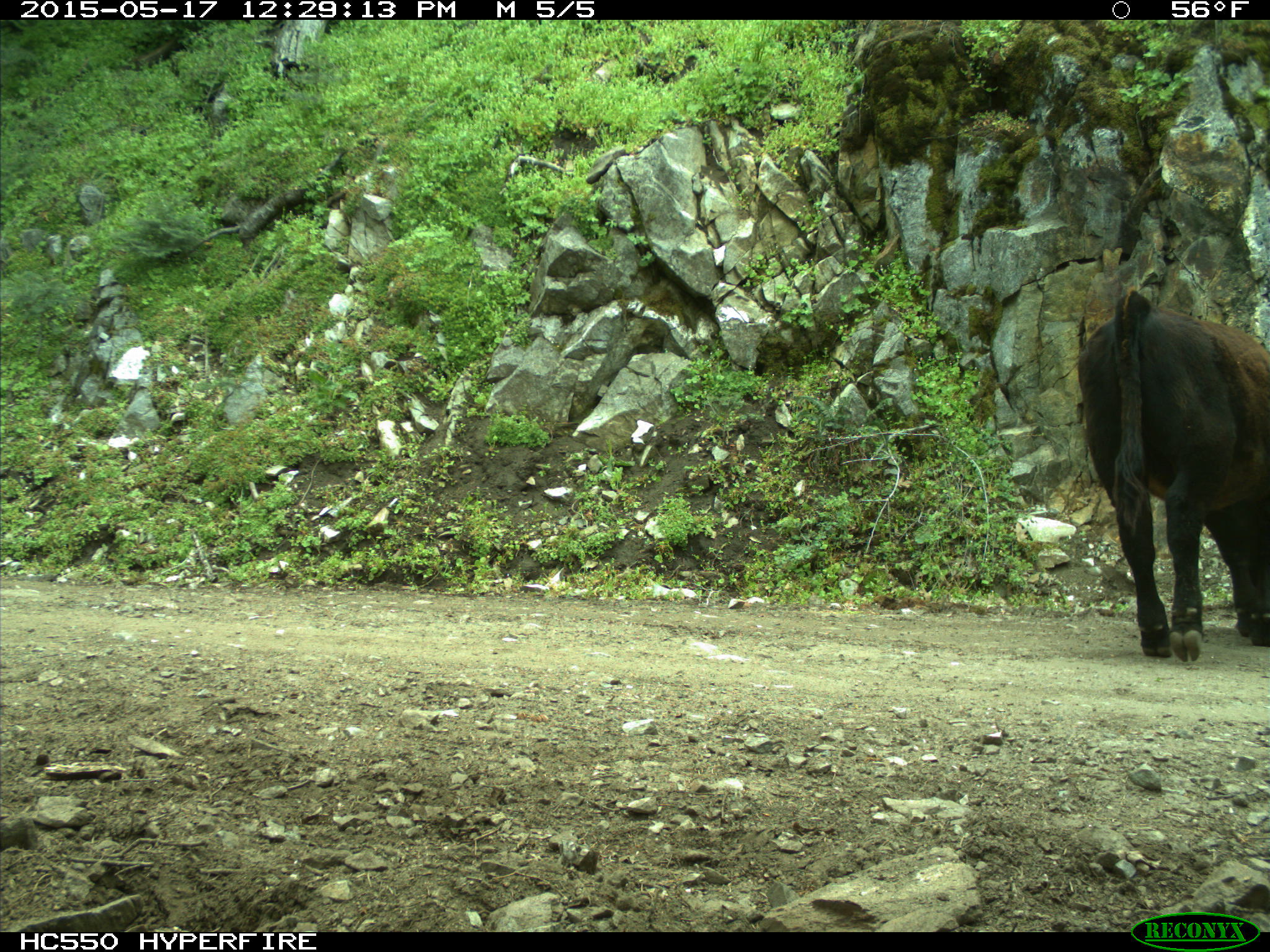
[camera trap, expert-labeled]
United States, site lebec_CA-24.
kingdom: Animalia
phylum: Chordata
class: Mammalia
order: Artiodactyla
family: Bovidae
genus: Bos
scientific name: Bos taurus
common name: domestic cow